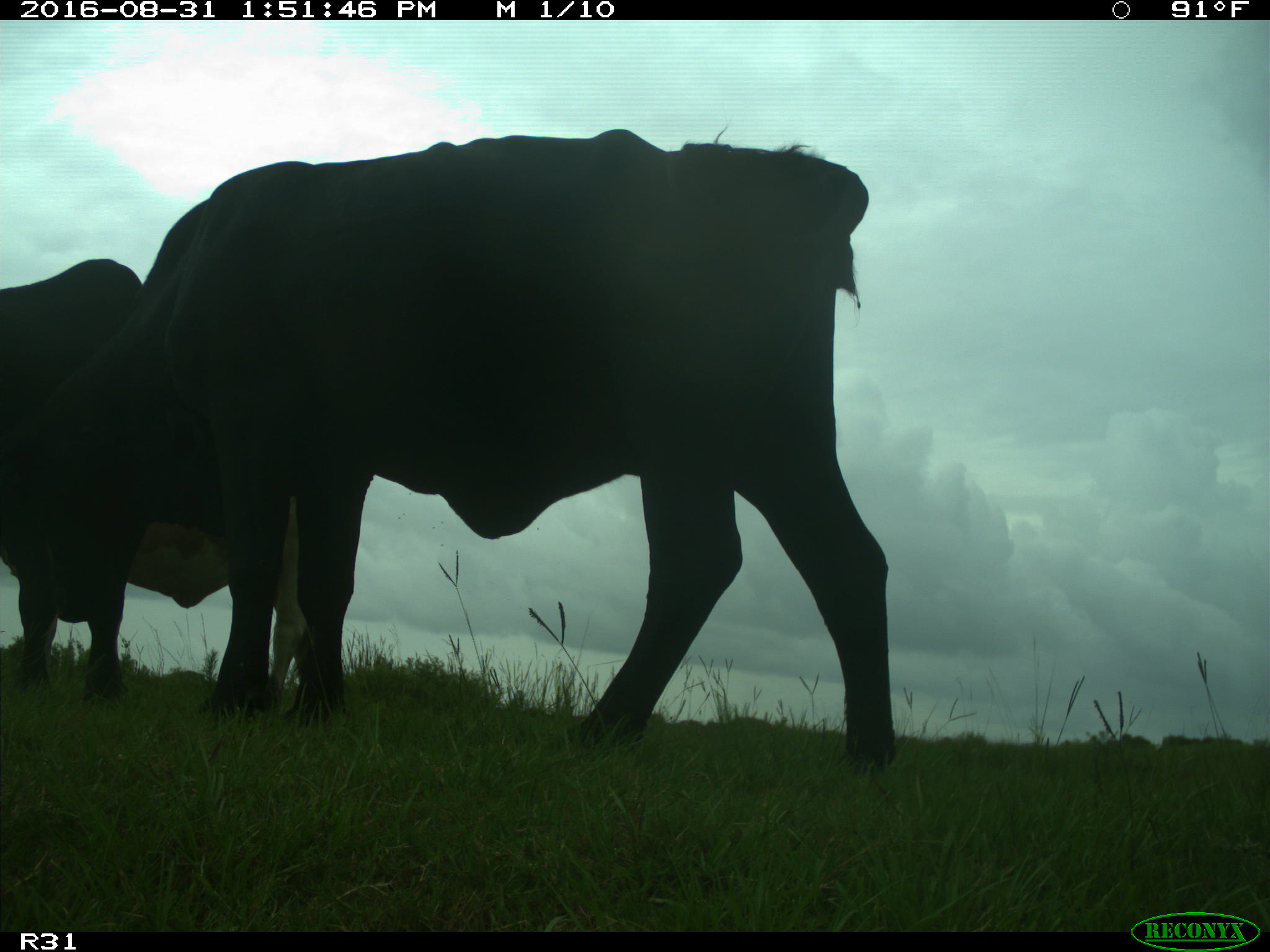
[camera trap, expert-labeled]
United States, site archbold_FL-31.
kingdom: Animalia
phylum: Chordata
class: Mammalia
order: Artiodactyla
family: Bovidae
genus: Bos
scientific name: Bos taurus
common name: domestic cow